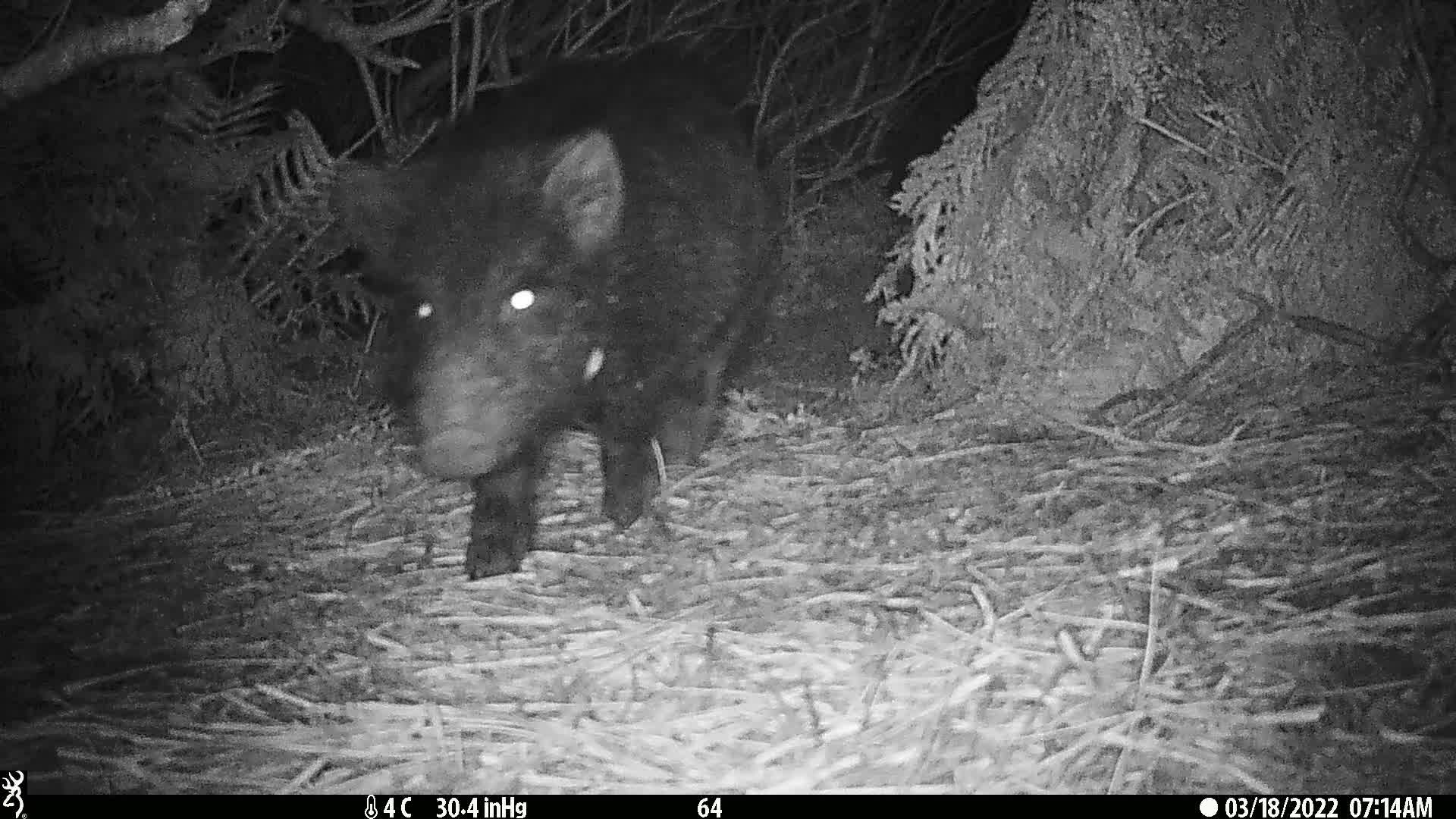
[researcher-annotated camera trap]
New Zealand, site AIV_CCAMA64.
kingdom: Animalia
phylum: Chordata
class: Mammalia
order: Artiodactyla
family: Suidae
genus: Sus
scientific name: Sus scrofa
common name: pig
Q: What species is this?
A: Pig (Sus scrofa).